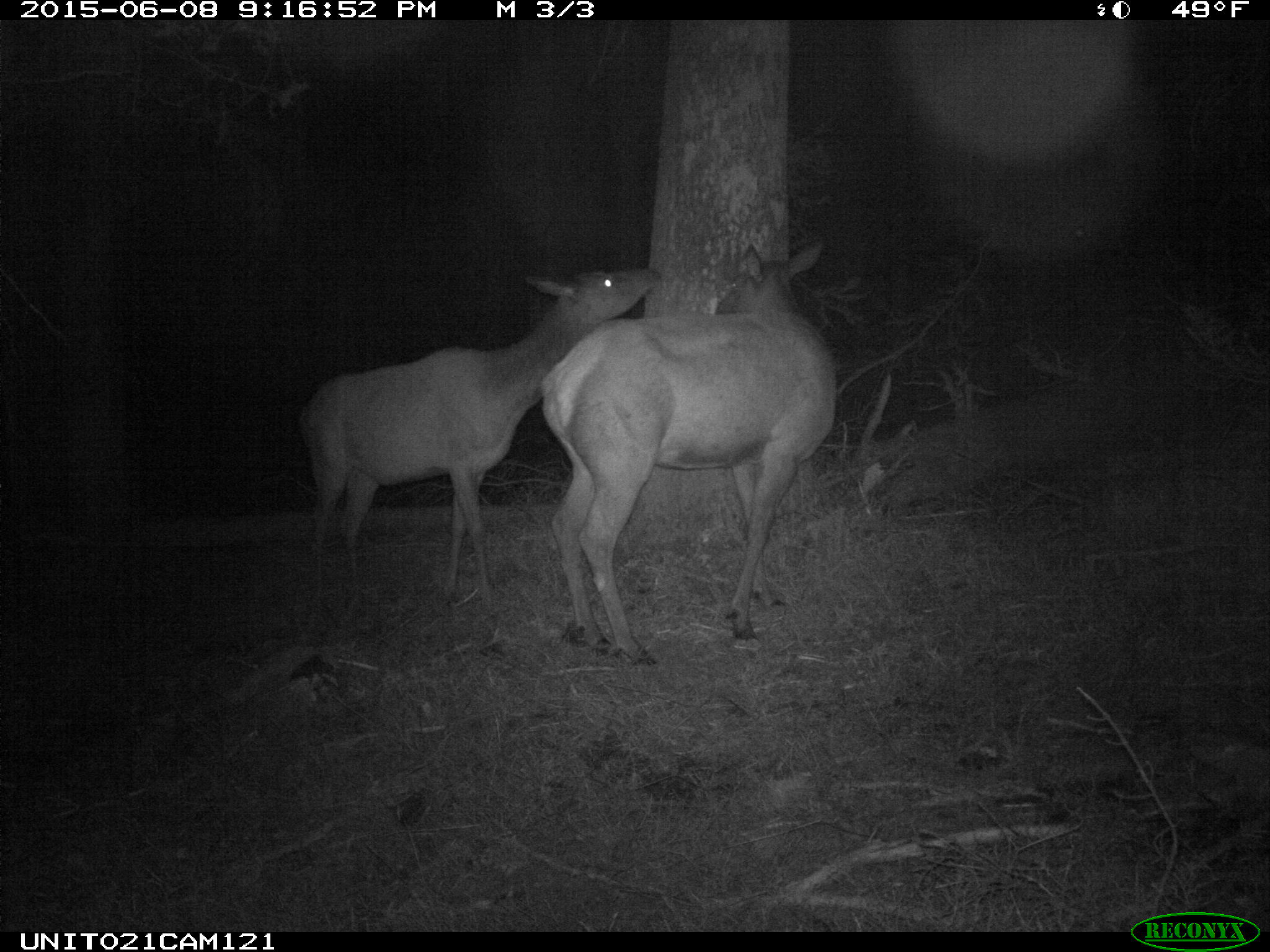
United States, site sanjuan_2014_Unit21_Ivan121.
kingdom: Animalia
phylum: Chordata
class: Mammalia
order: Artiodactyla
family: Cervidae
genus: Cervus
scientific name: Cervus elaphus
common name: red deer